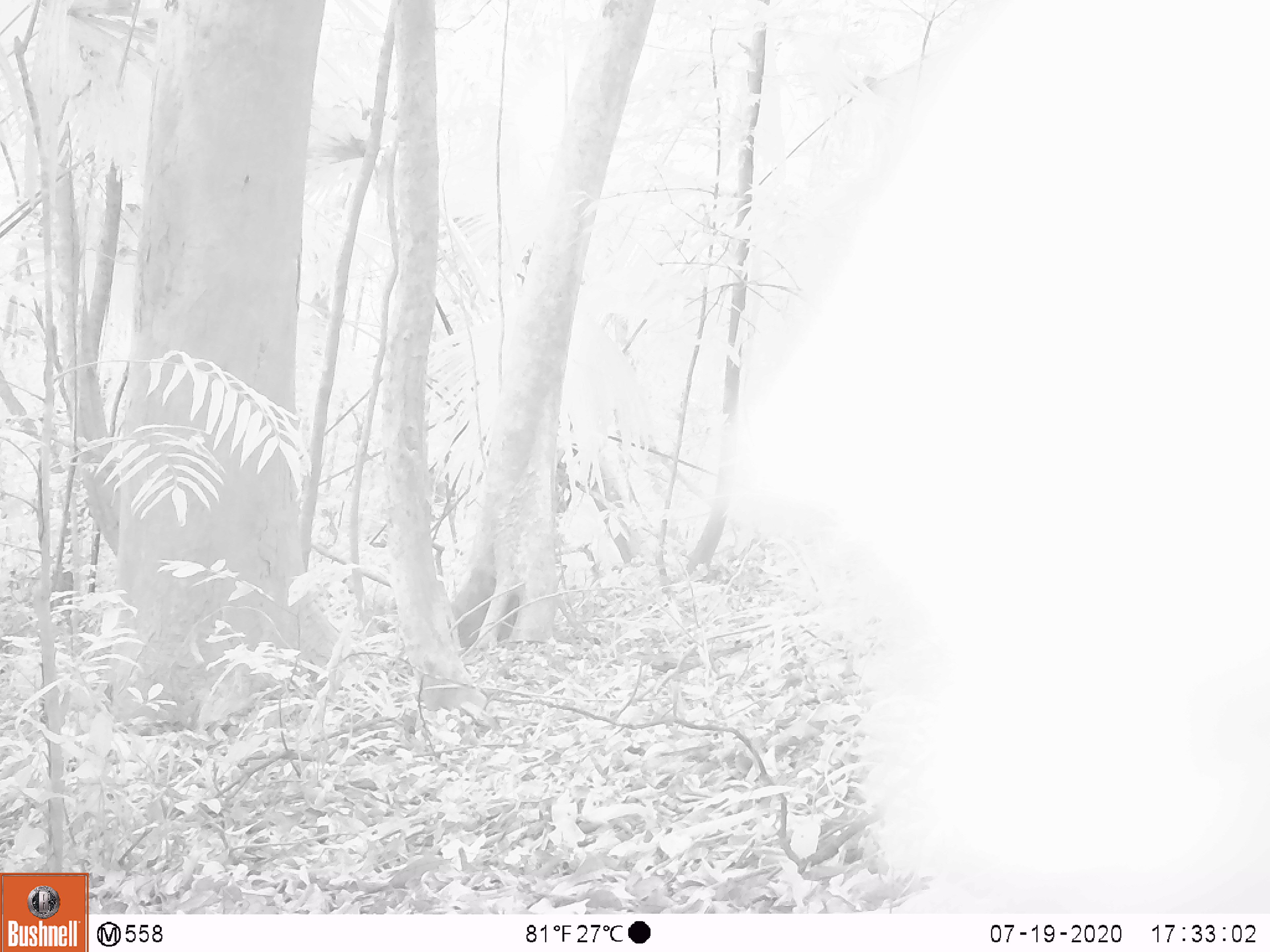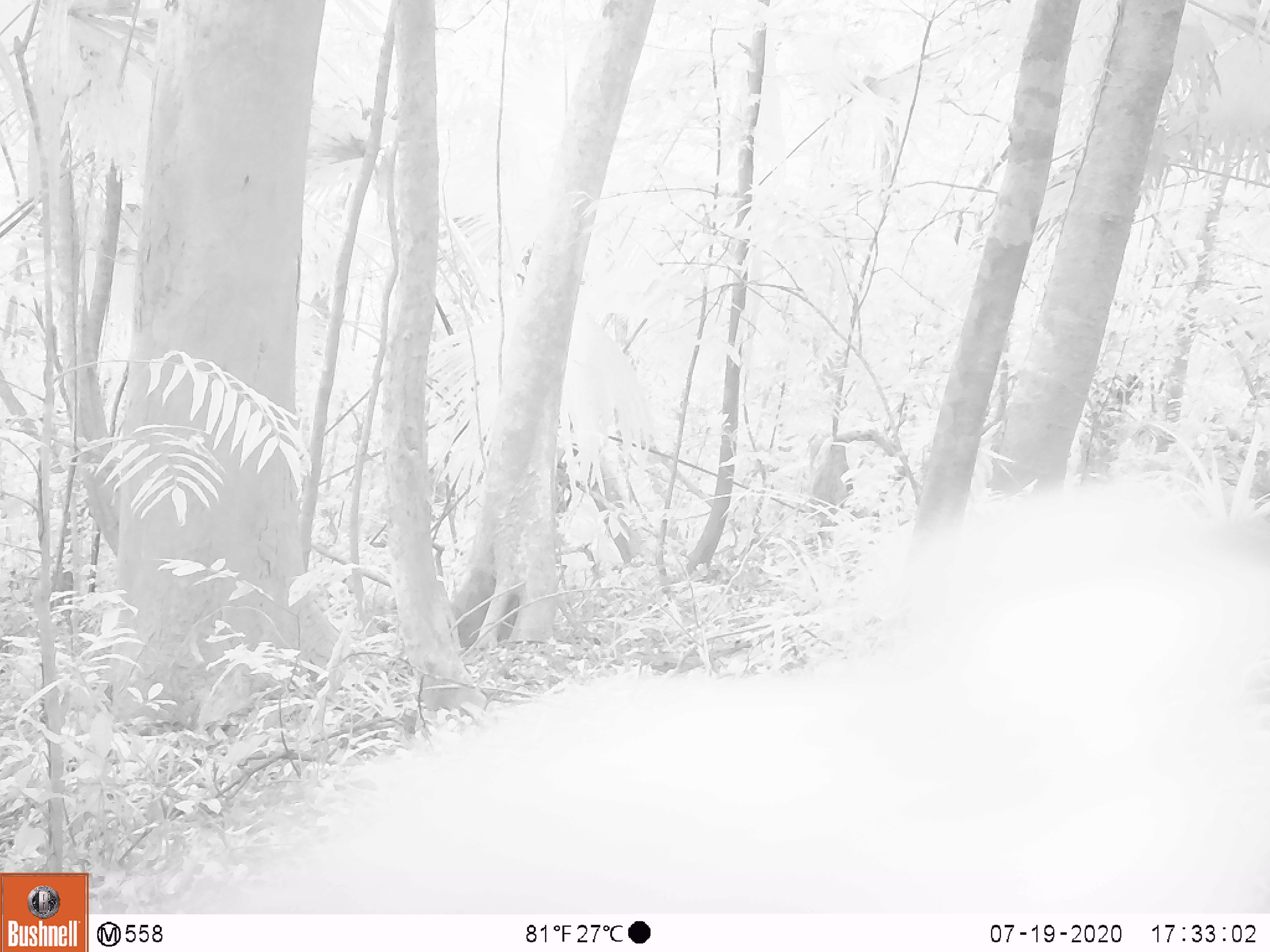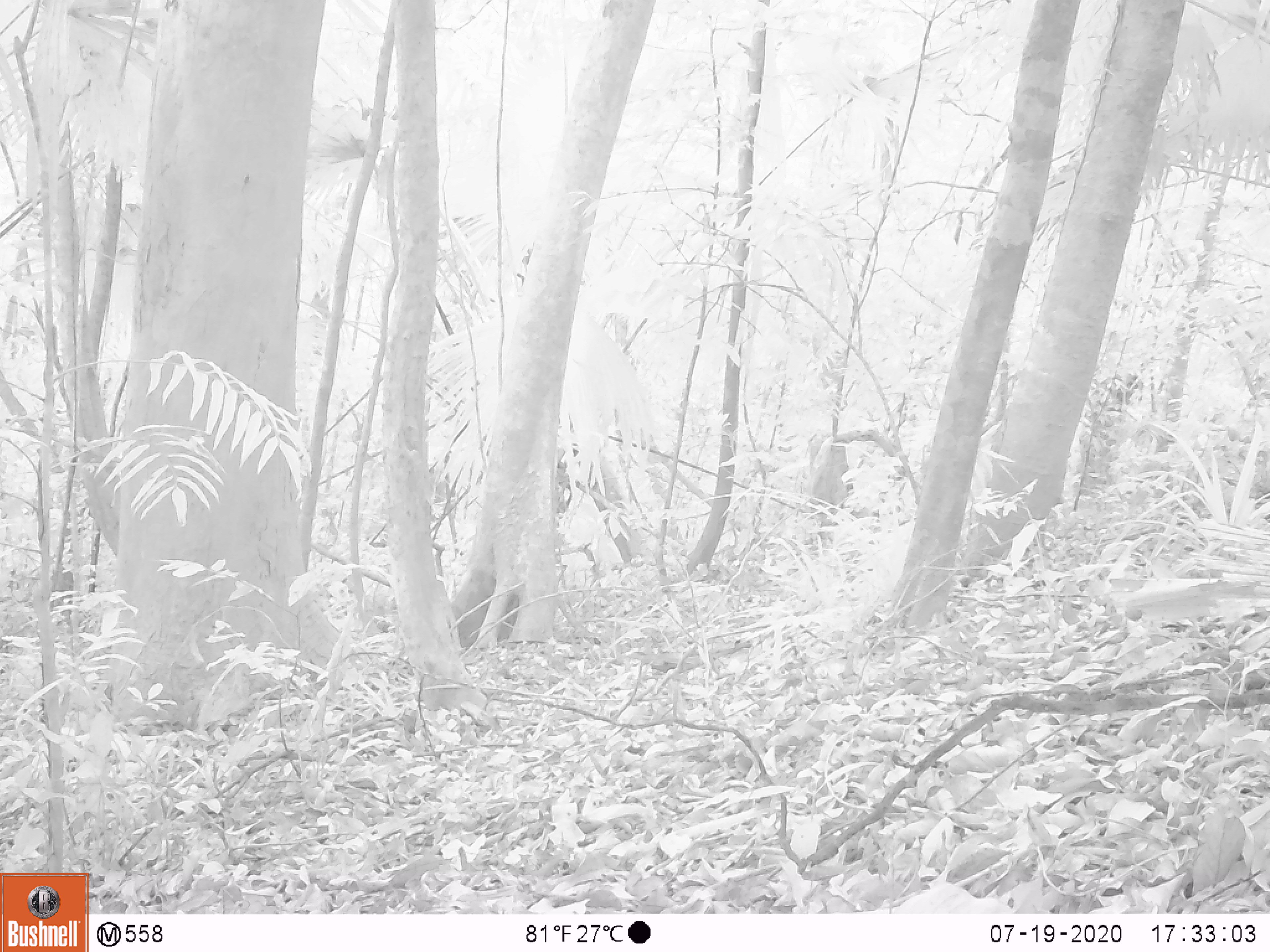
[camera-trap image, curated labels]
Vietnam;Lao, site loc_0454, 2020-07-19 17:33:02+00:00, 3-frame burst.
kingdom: Animalia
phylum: Chordata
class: Mammalia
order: Primates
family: Cercopithecidae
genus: Macaca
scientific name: Macaca nemestrina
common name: pig-tailed macaque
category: pig tailed macaque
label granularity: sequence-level